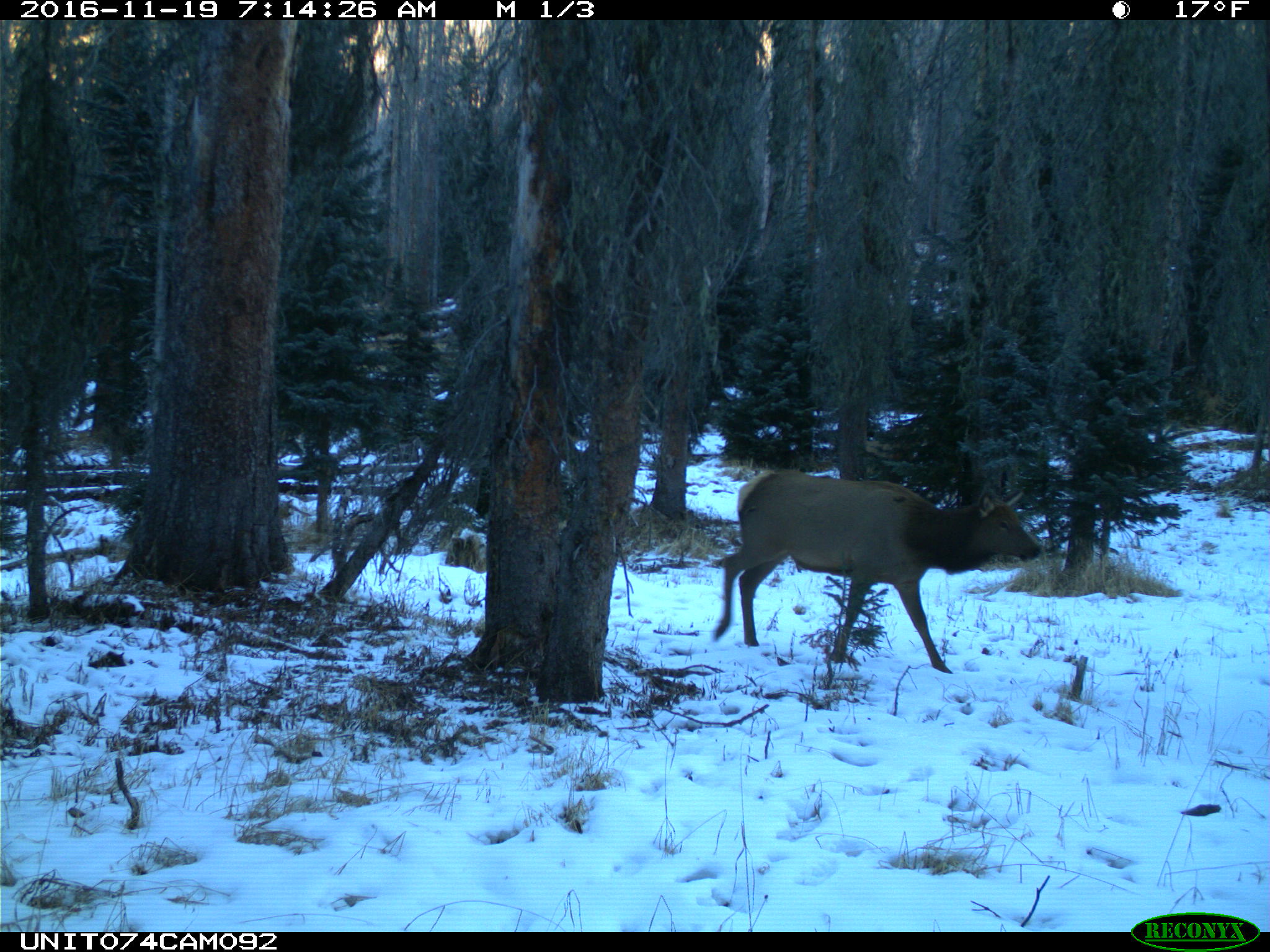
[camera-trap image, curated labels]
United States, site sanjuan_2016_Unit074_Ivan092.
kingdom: Animalia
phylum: Chordata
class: Mammalia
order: Artiodactyla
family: Cervidae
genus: Cervus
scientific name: Cervus elaphus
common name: red deer